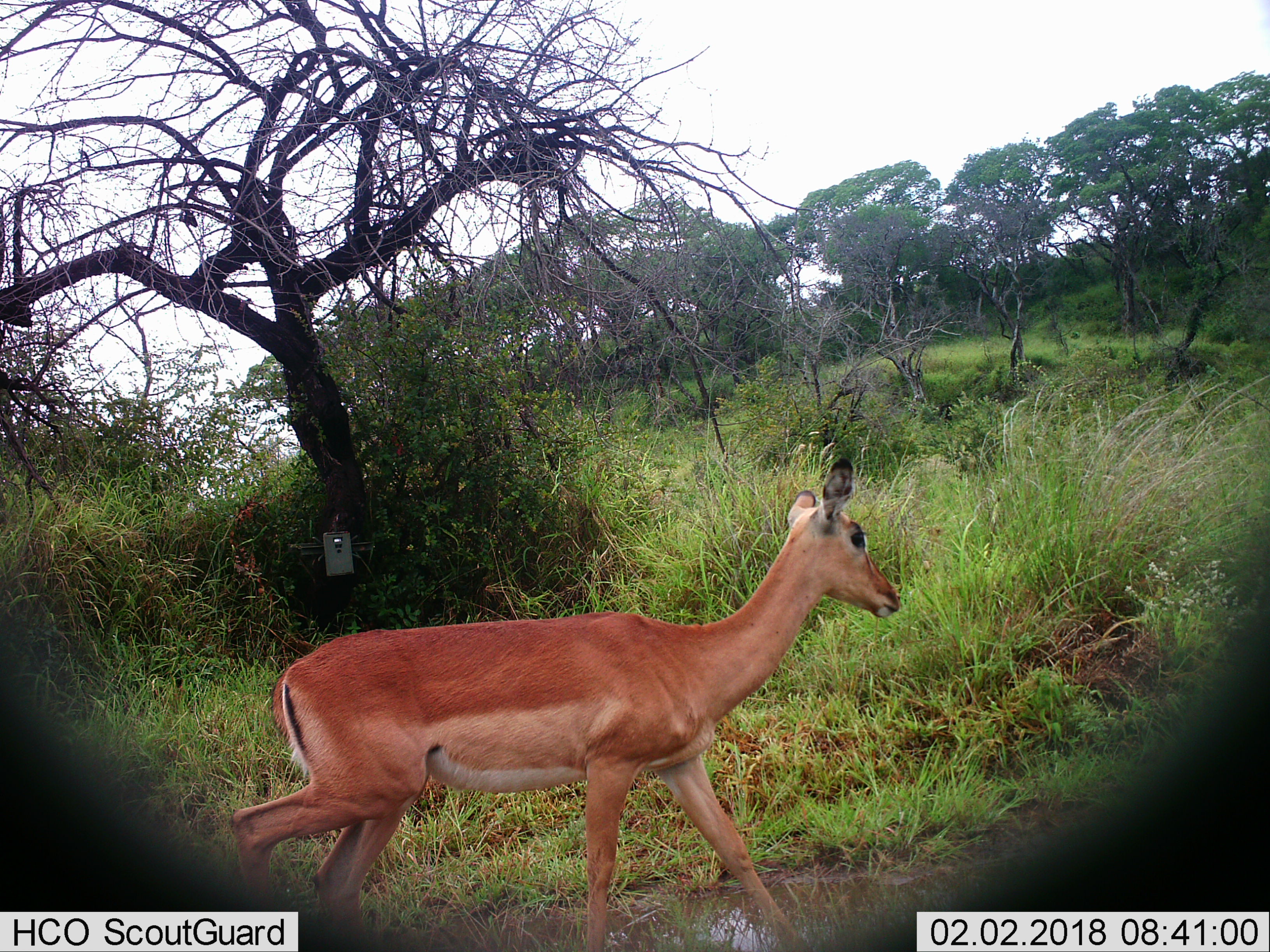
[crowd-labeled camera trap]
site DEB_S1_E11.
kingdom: Animalia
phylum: Chordata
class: Mammalia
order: Artiodactyla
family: Bovidae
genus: Aepyceros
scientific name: Aepyceros melampus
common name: impala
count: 1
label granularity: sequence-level